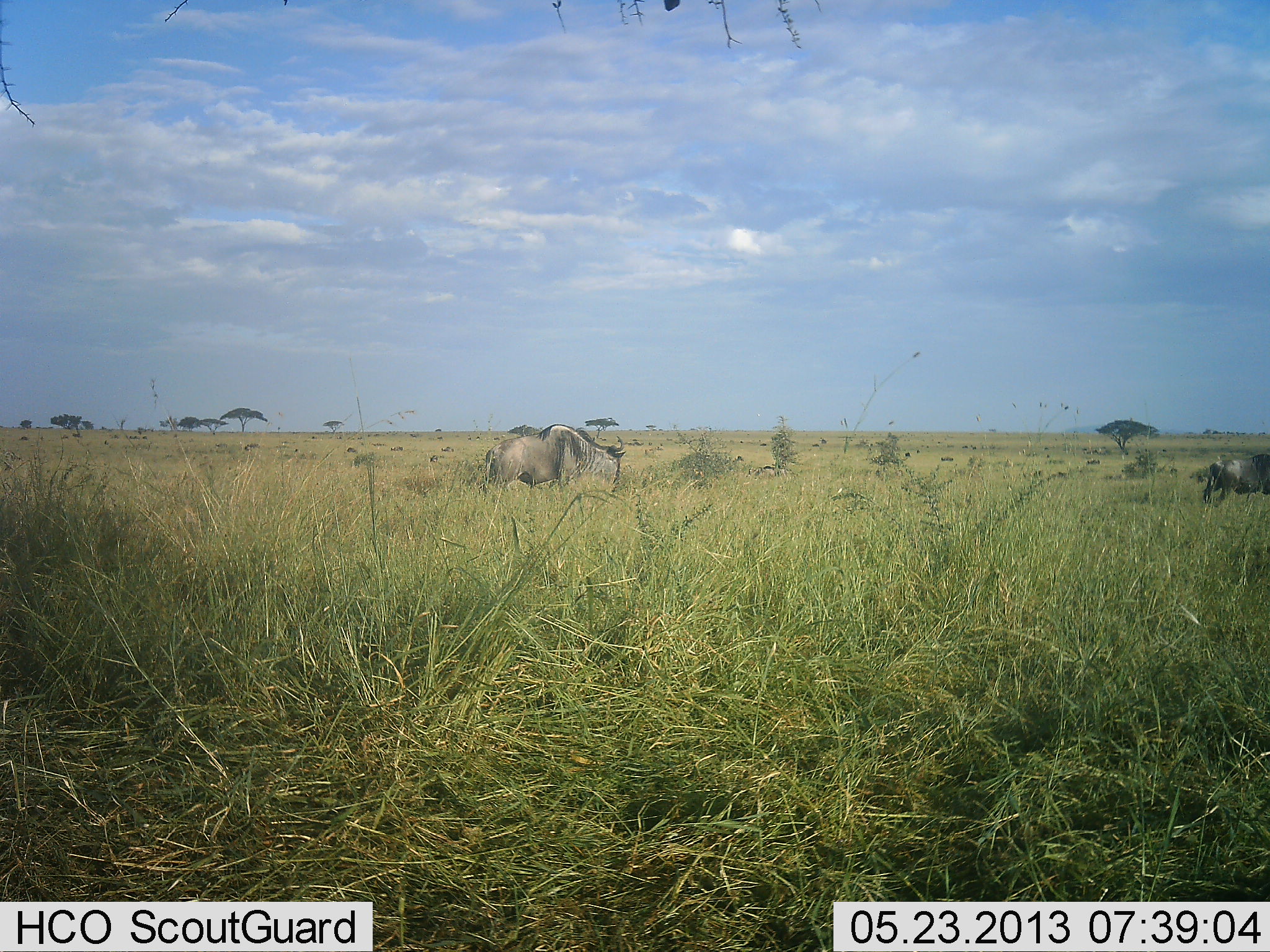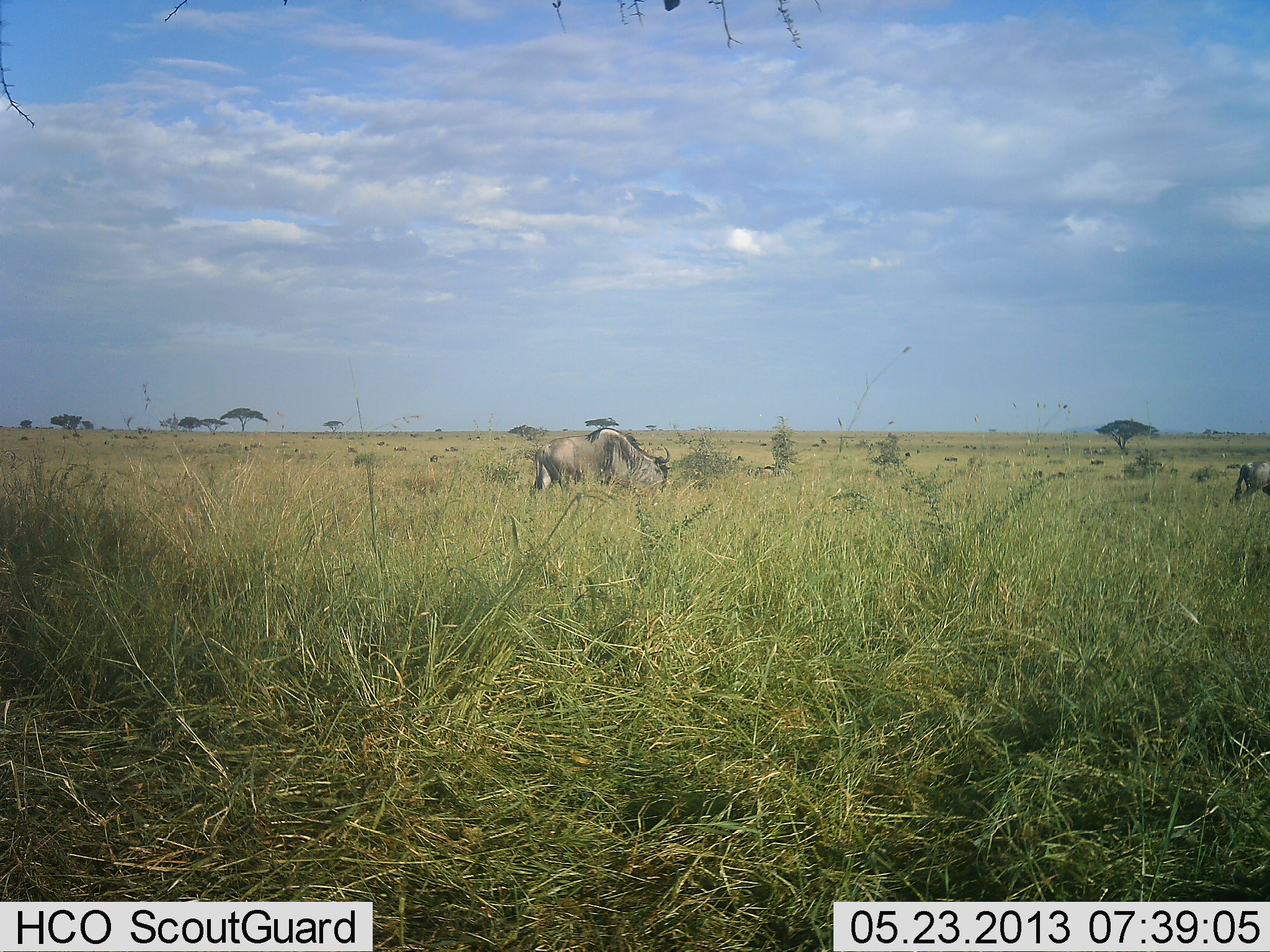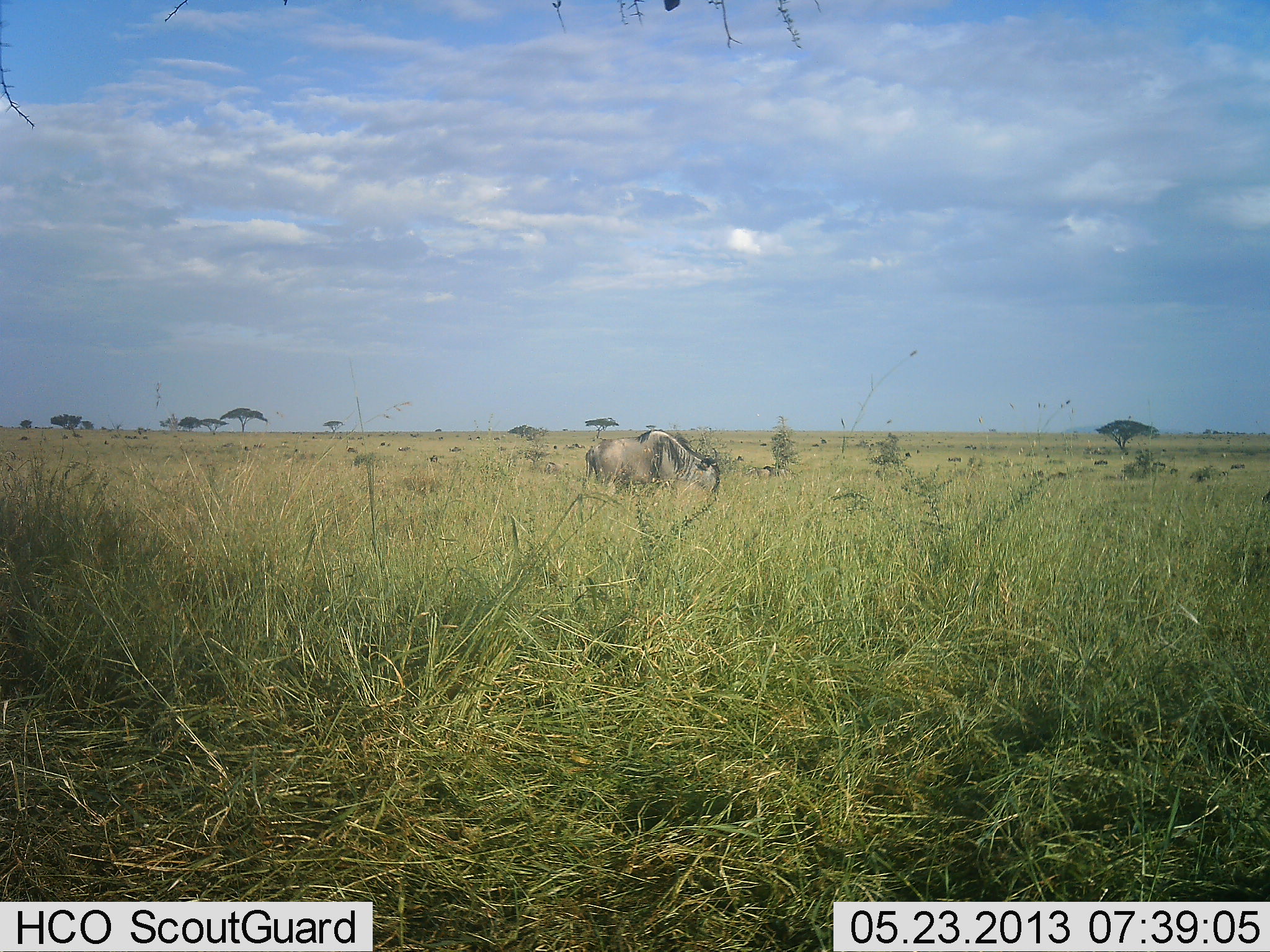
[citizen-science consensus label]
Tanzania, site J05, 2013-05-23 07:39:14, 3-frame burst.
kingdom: Animalia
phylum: Chordata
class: Mammalia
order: Artiodactyla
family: Bovidae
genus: Connochaetes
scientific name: Connochaetes taurinus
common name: blue wildebeest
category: wildebeest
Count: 2.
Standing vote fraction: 6%.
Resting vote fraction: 3%.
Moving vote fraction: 89%.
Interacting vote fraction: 0%.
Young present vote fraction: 0%.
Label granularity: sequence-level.